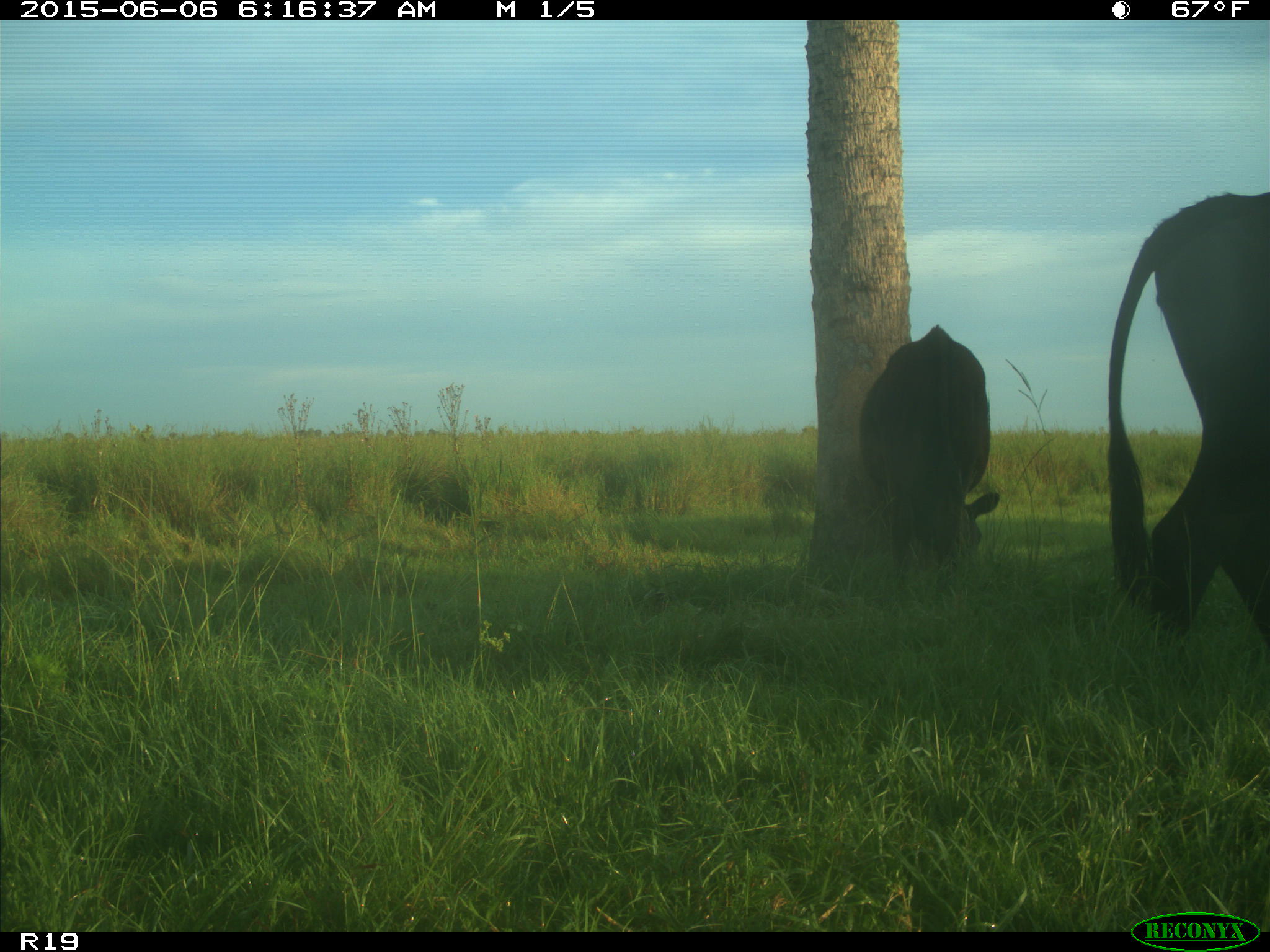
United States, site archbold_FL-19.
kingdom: Animalia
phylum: Chordata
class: Mammalia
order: Artiodactyla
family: Bovidae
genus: Bos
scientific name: Bos taurus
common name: domestic cow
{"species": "Bos taurus (domestic cow)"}